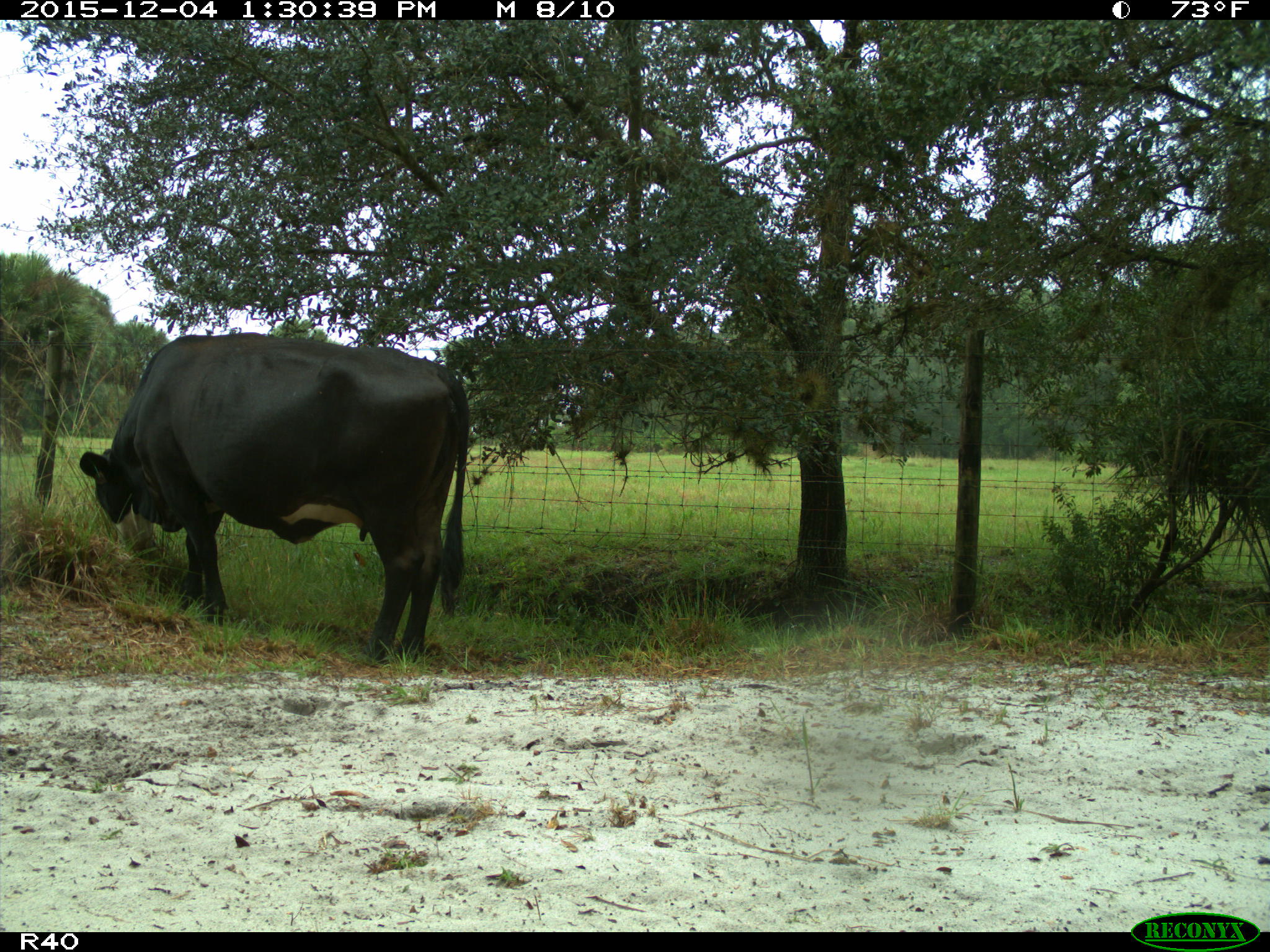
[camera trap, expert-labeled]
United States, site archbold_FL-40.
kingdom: Animalia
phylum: Chordata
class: Mammalia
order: Artiodactyla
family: Bovidae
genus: Bos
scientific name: Bos taurus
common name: domestic cow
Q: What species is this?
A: Bos taurus (domestic cow).